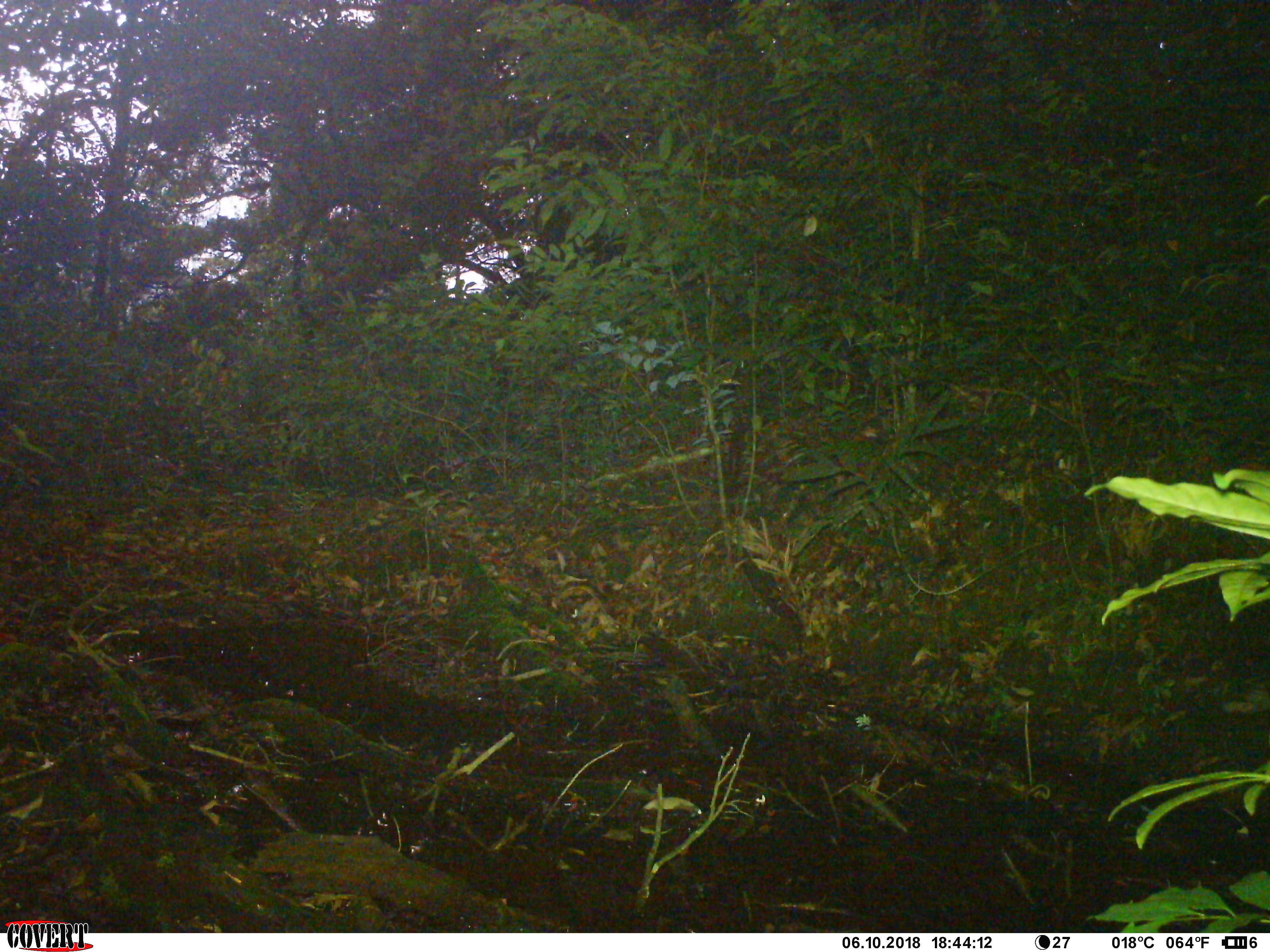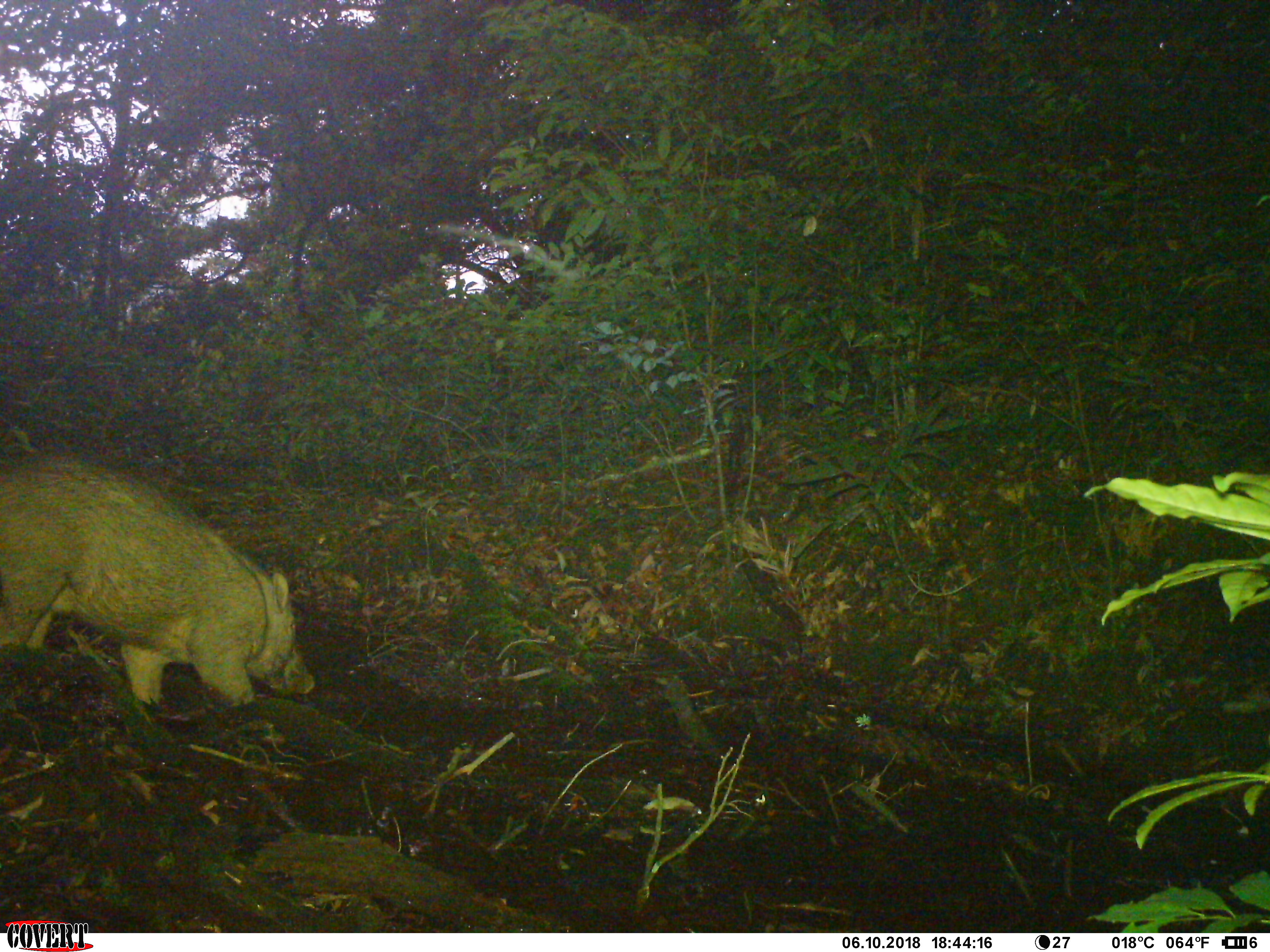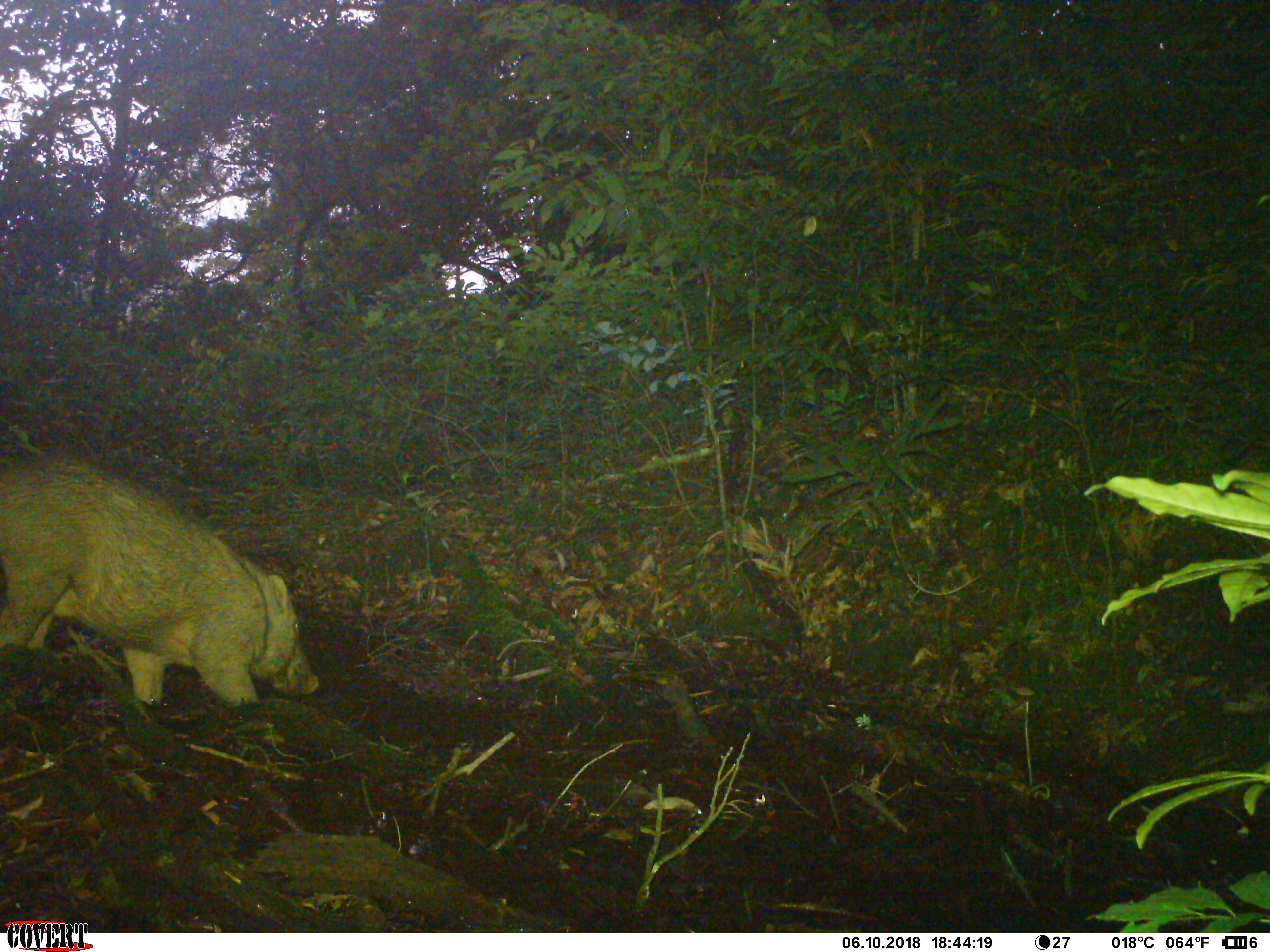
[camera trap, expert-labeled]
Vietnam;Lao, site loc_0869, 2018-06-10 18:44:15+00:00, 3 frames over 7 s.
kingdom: Animalia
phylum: Chordata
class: Mammalia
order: Artiodactyla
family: Suidae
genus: Sus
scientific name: Sus scrofa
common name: eurasian wild pig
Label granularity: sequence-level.